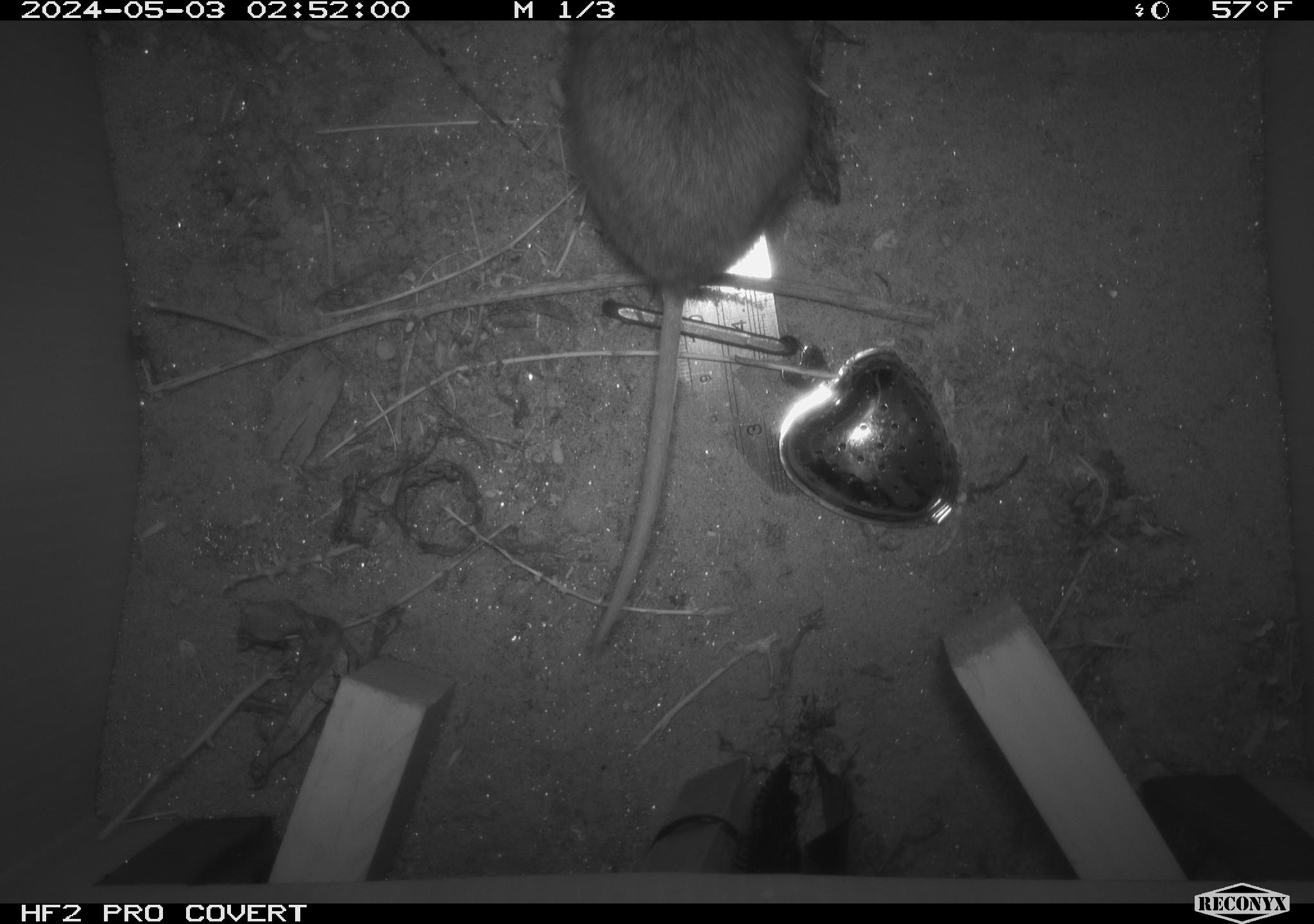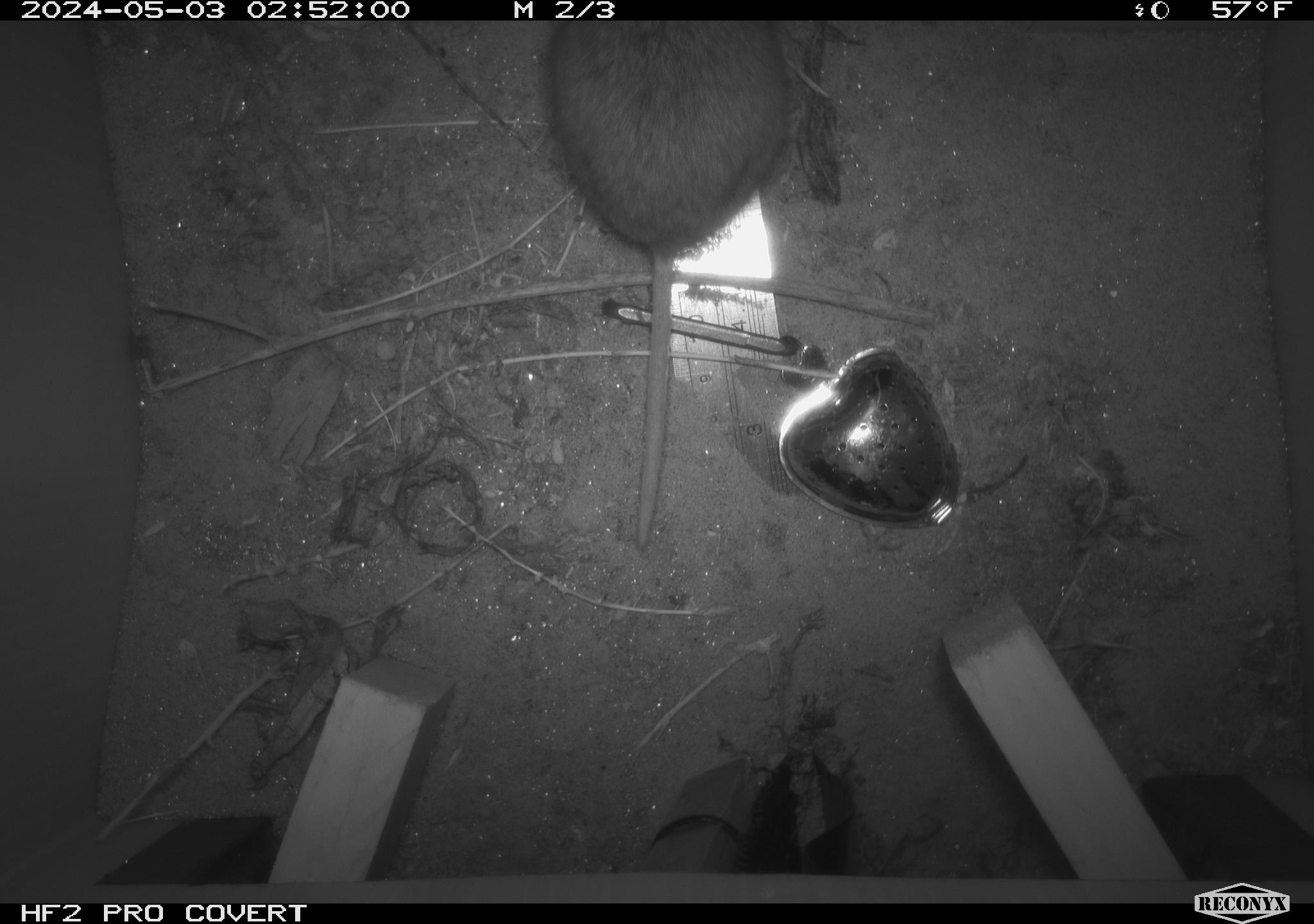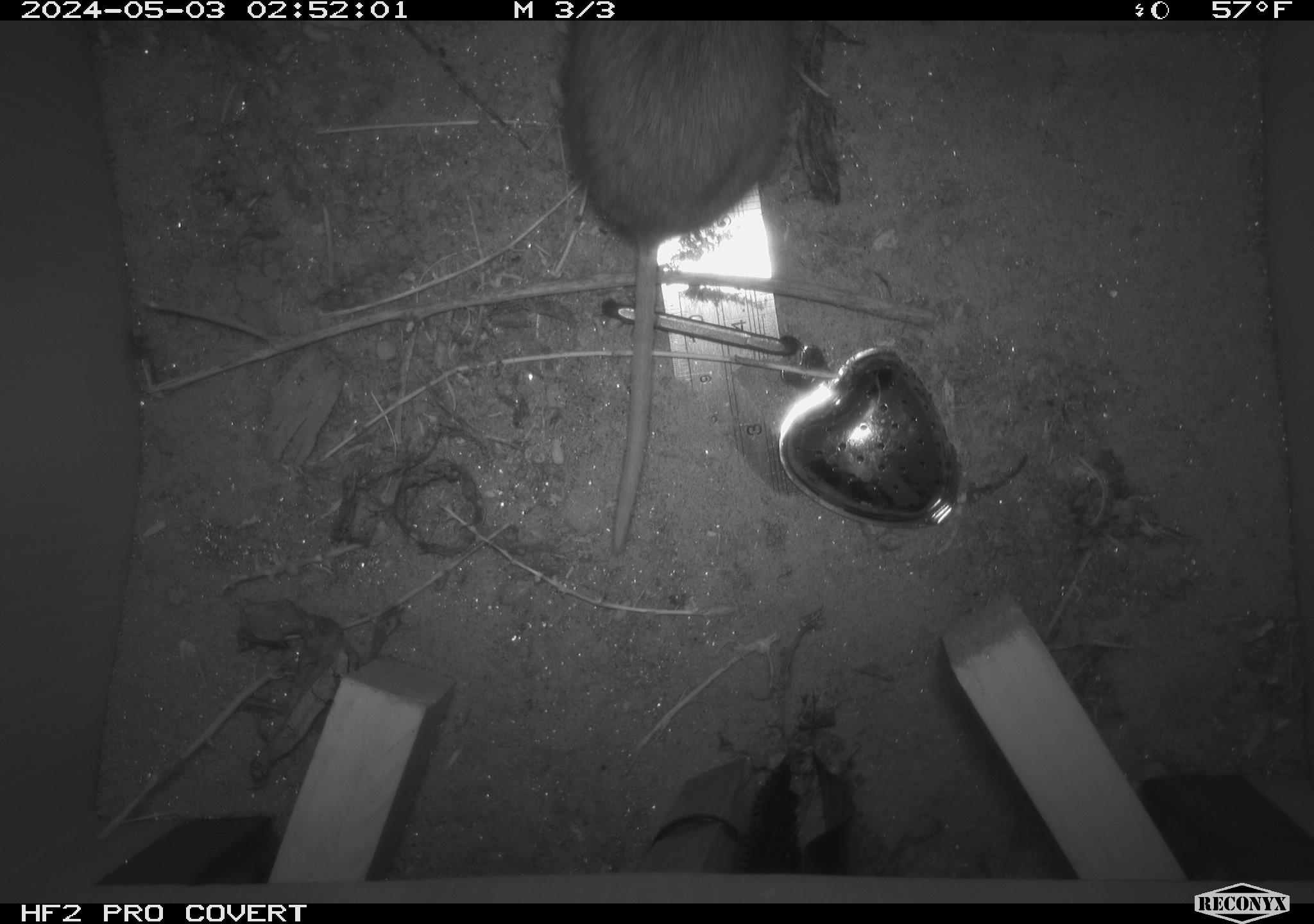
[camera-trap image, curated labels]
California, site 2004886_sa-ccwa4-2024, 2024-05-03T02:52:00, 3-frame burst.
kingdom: Animalia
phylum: Chordata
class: Mammalia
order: Rodentia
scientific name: Rodentia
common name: woodrat or rat or mouse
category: woodrat or rat or mouse species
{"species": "woodrat or rat or mouse species (woodrat or rat or mouse) (Rodentia)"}